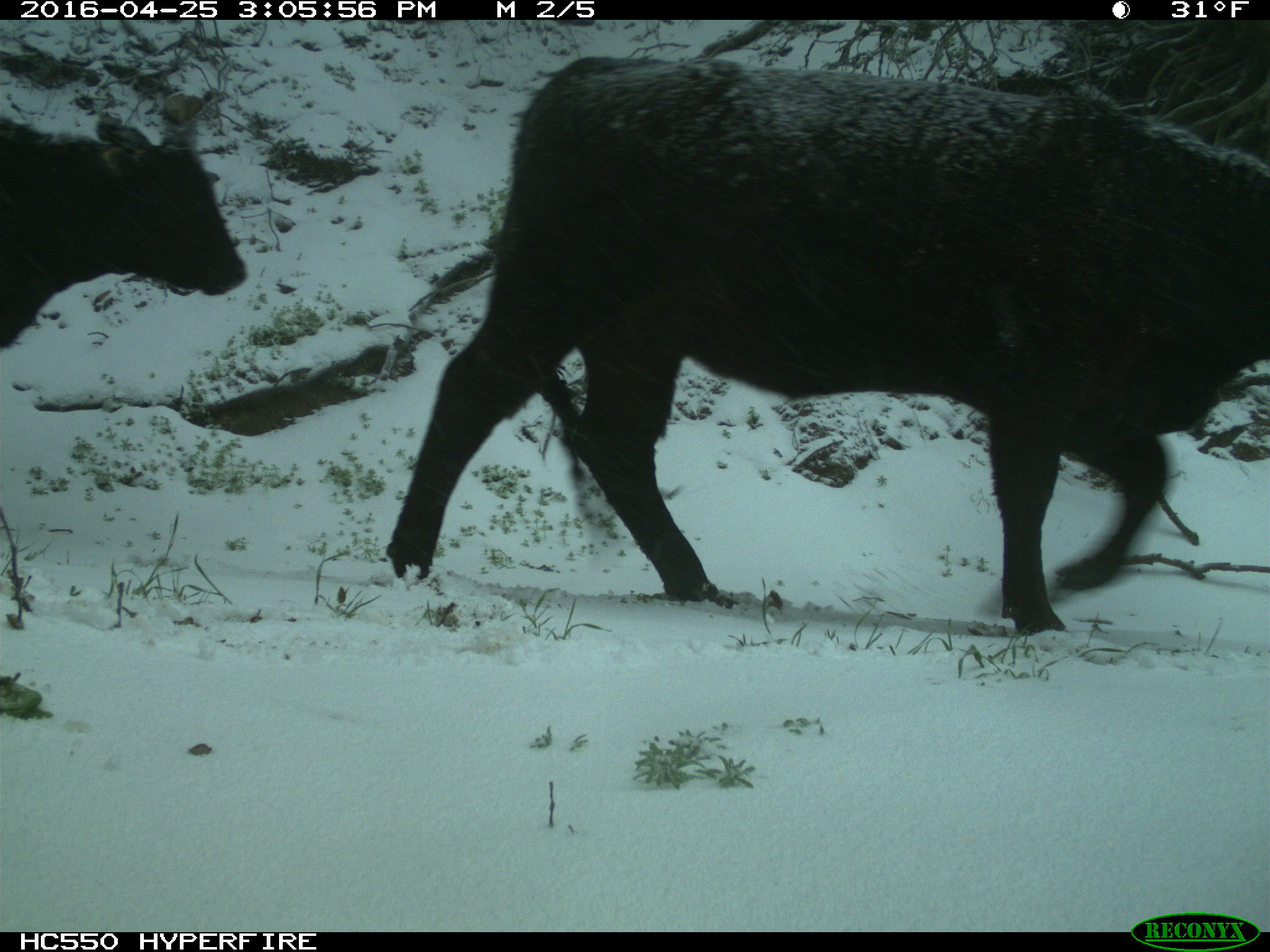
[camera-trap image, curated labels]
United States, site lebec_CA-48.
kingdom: Animalia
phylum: Chordata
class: Mammalia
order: Artiodactyla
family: Bovidae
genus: Bos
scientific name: Bos taurus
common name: domestic cow